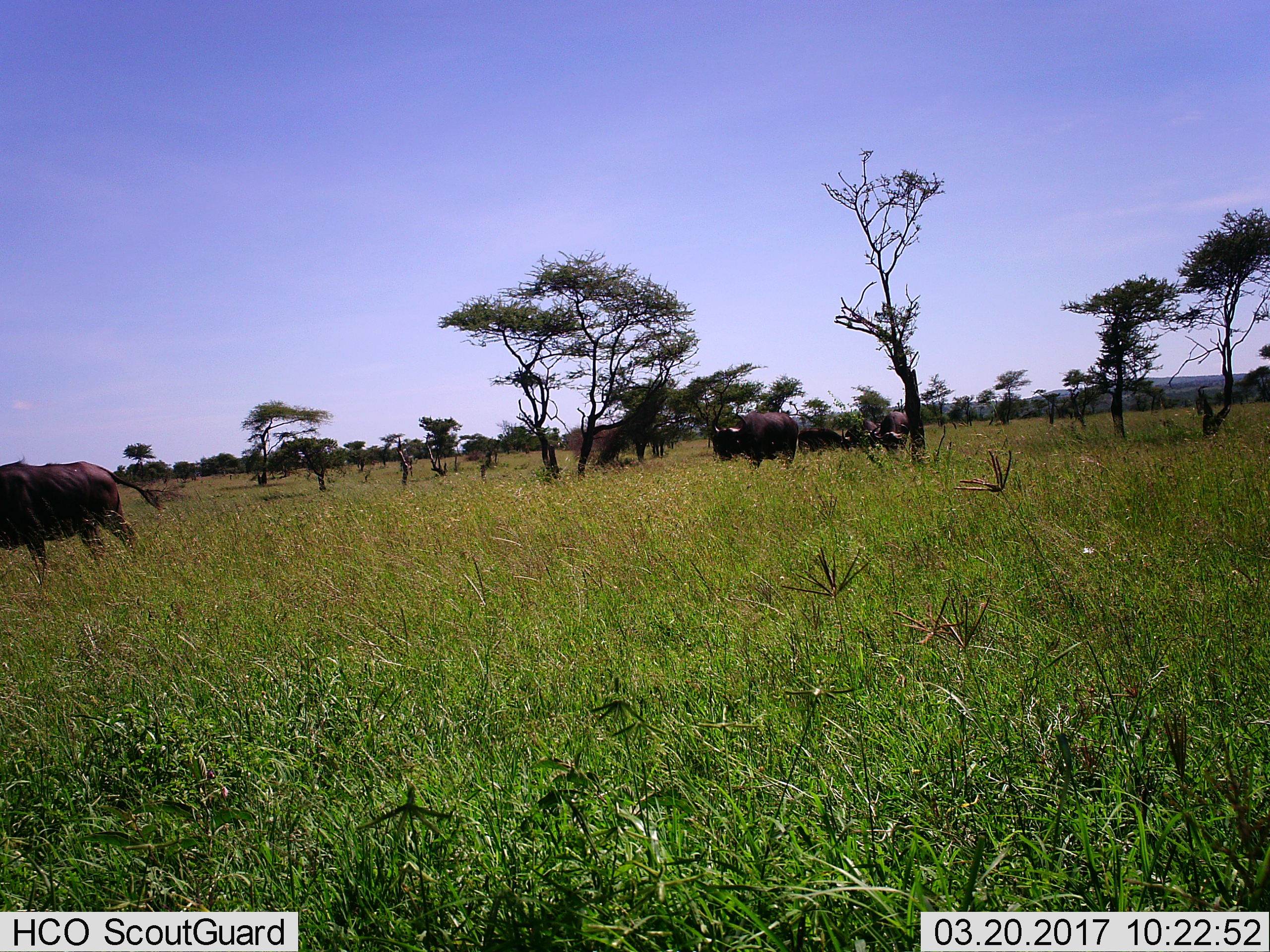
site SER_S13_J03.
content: unidentified animal